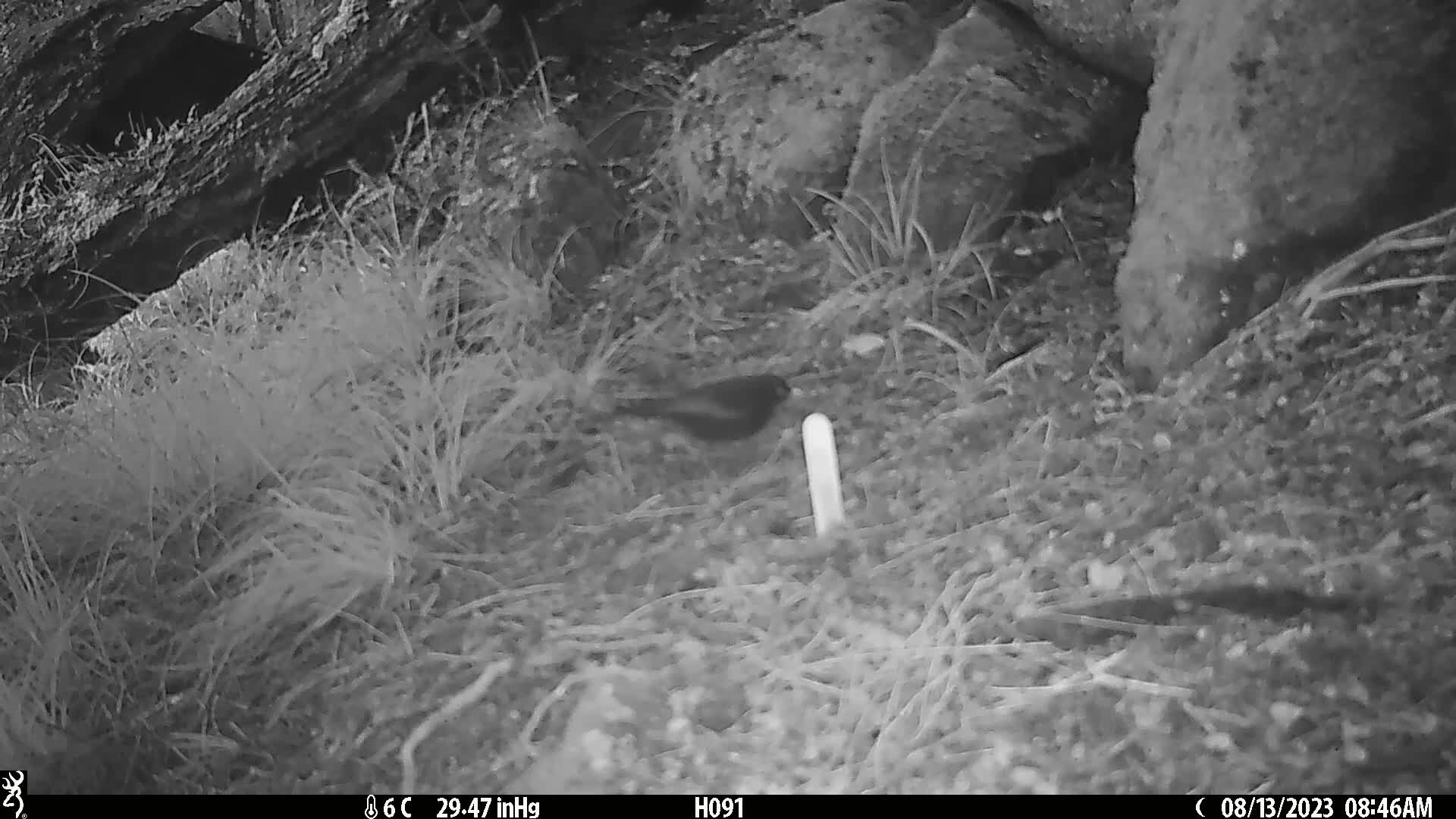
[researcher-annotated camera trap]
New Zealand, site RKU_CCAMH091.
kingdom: Animalia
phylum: Chordata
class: Aves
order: Passeriformes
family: Turdidae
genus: Turdus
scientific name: Turdus merula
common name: eurasian blackbird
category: blackbird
Blackbird (eurasian blackbird) (Turdus merula).